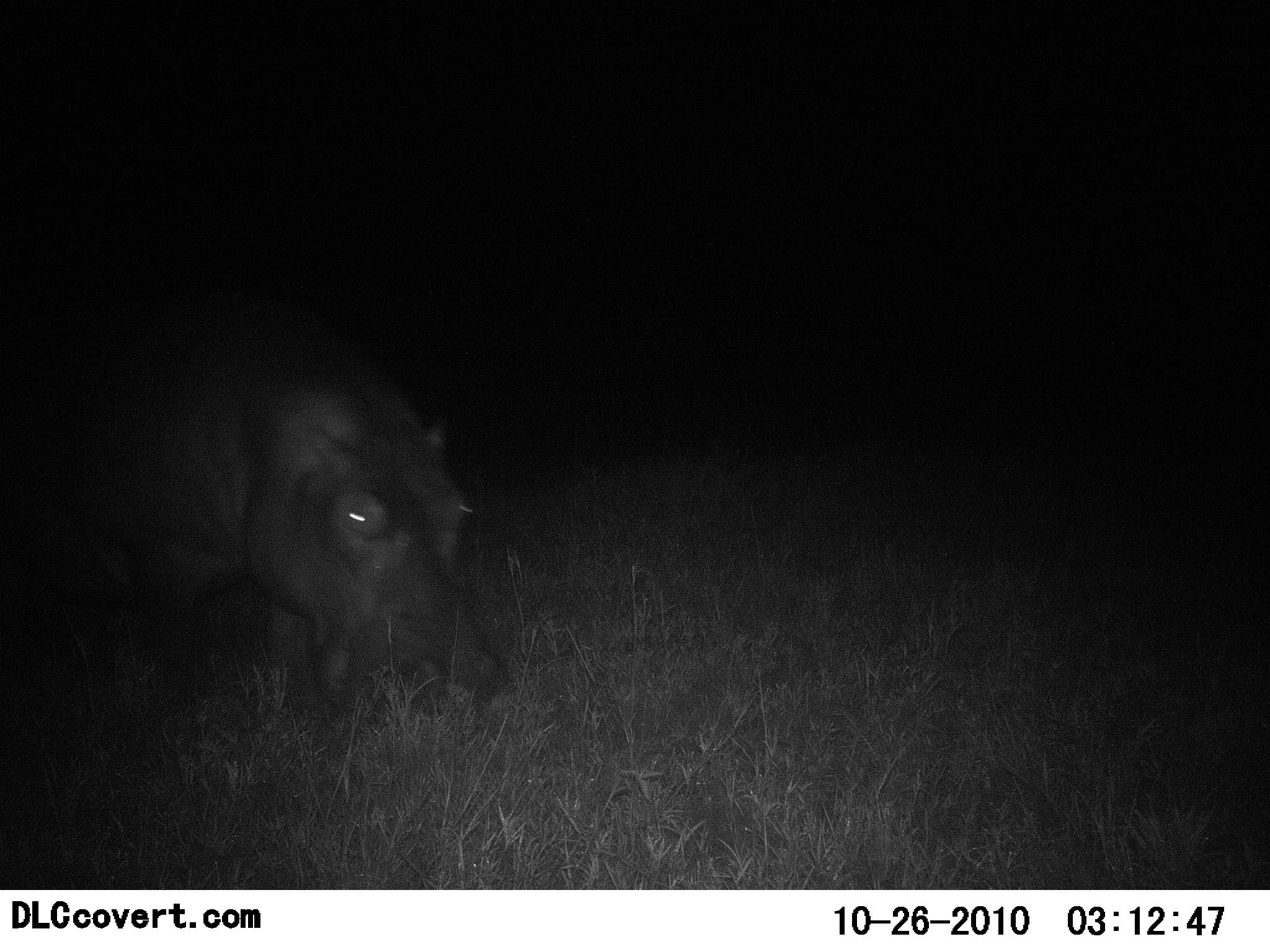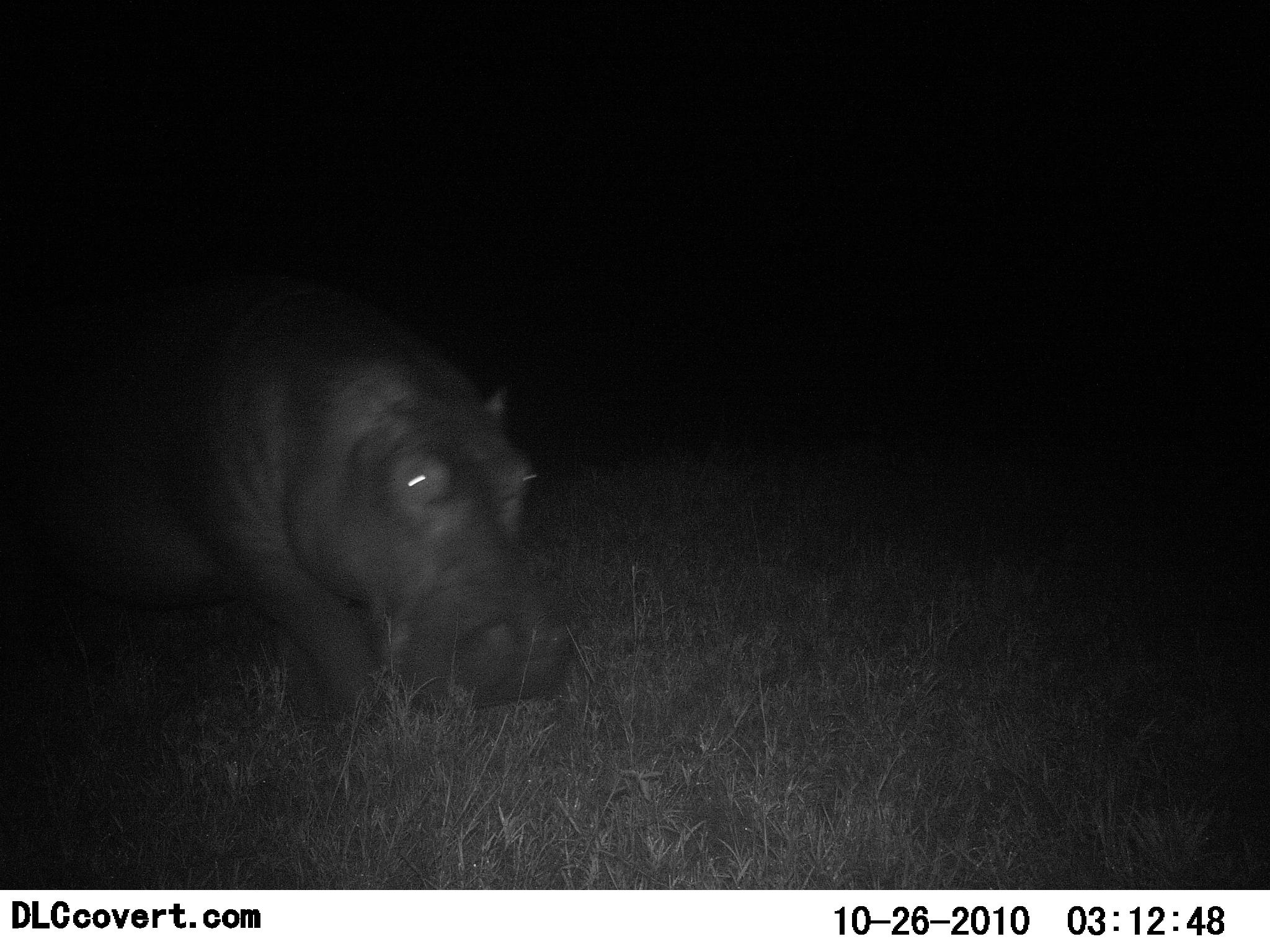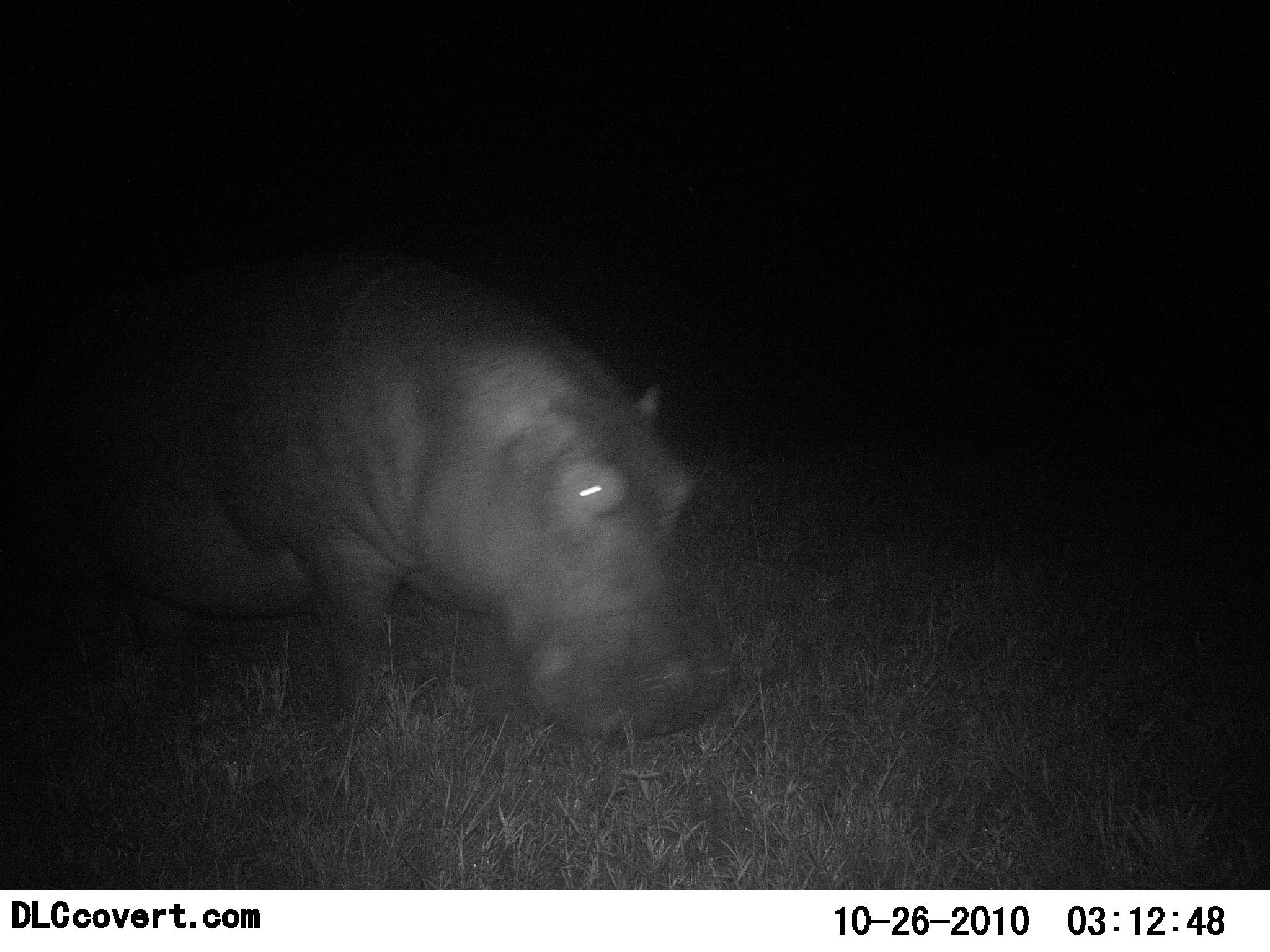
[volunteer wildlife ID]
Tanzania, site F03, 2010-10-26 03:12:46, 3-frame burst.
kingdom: Animalia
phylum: Chordata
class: Mammalia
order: Artiodactyla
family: Hippopotamidae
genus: Hippopotamus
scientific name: Hippopotamus amphibius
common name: hippopotamus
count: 1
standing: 0%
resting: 0%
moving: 100%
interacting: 0%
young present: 0%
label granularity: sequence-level